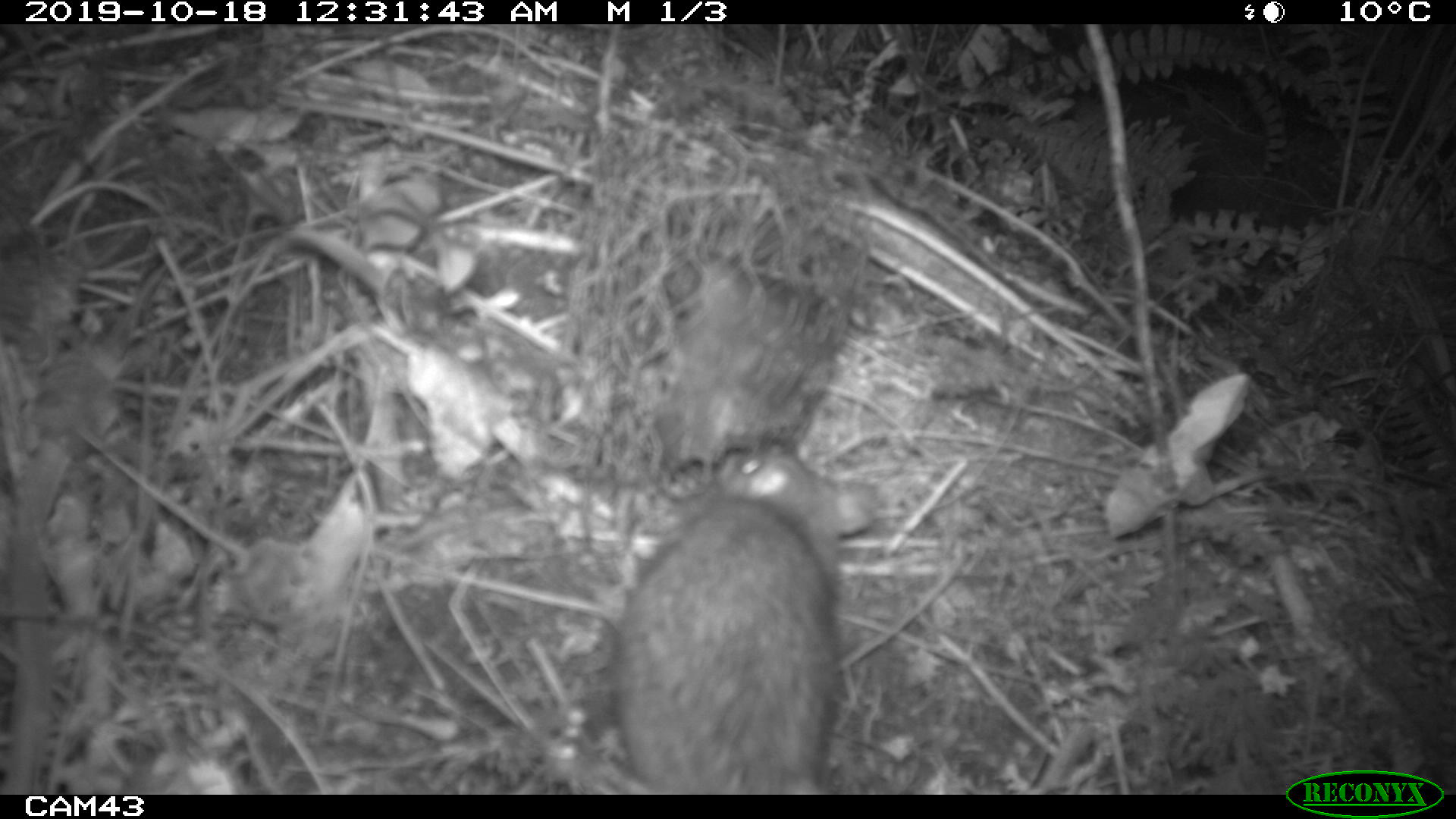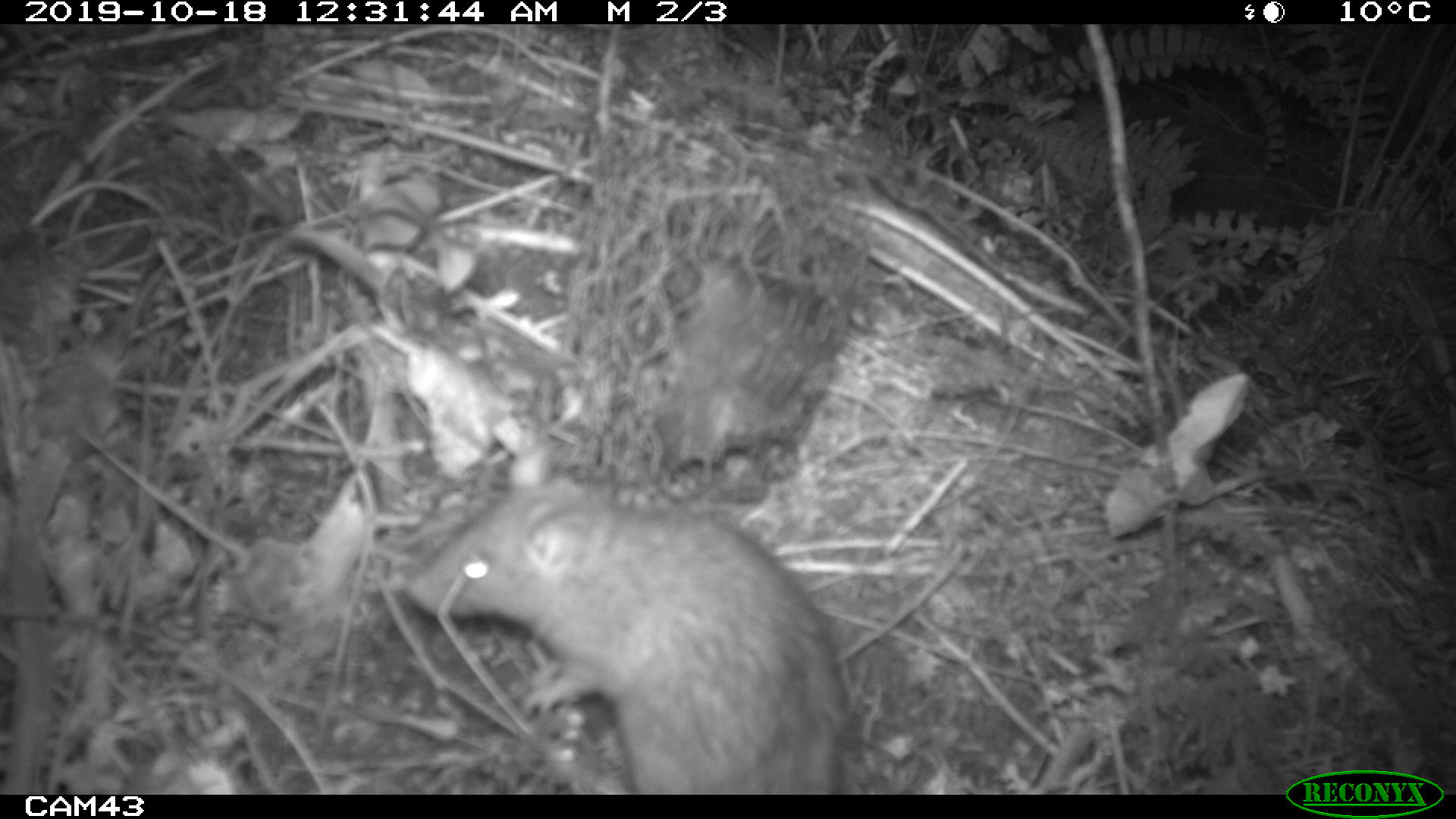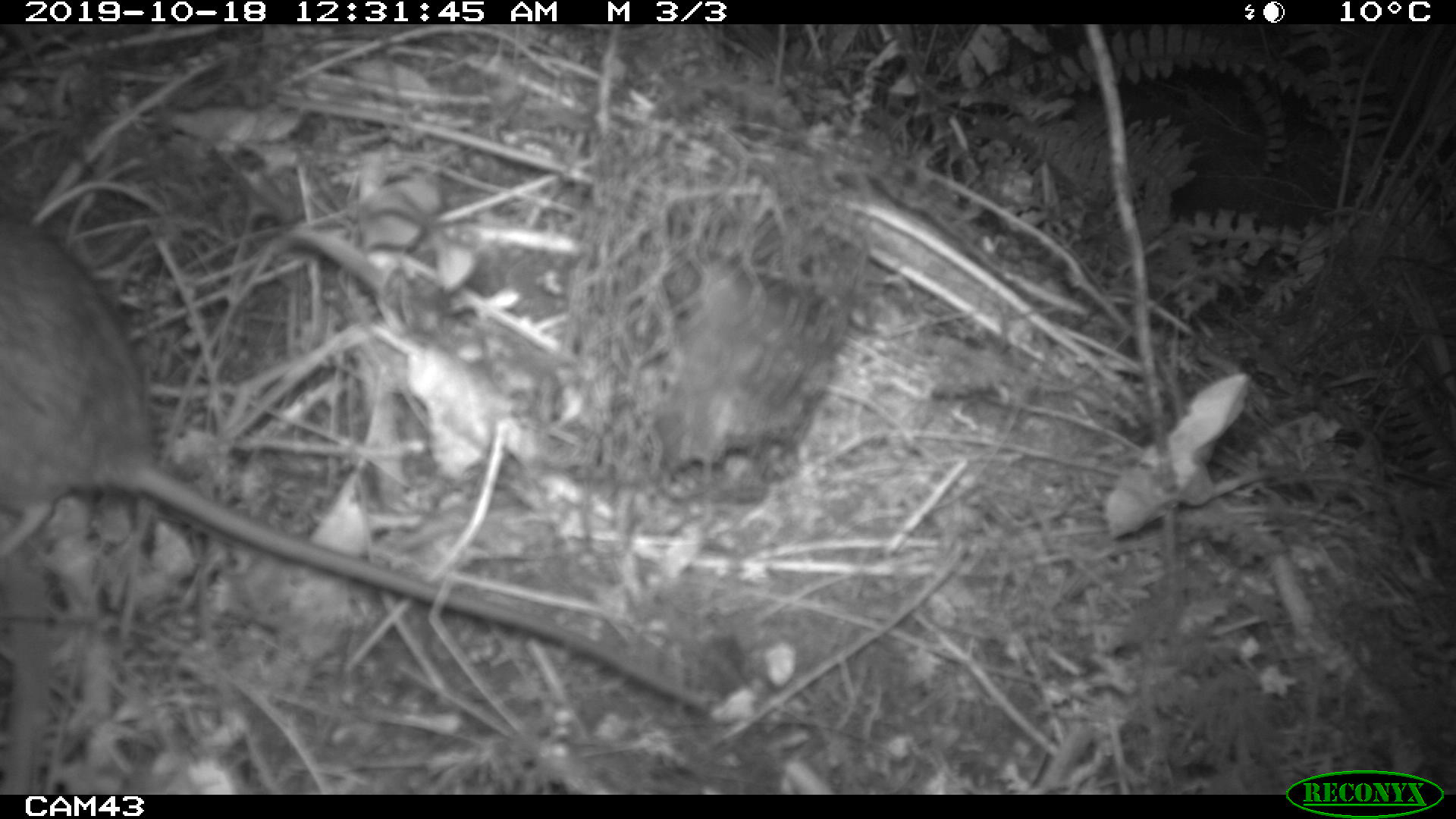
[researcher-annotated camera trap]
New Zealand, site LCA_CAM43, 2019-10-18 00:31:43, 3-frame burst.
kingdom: Animalia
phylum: Chordata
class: Mammalia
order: Rodentia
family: Muridae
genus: Rattus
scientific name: Rattus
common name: rat